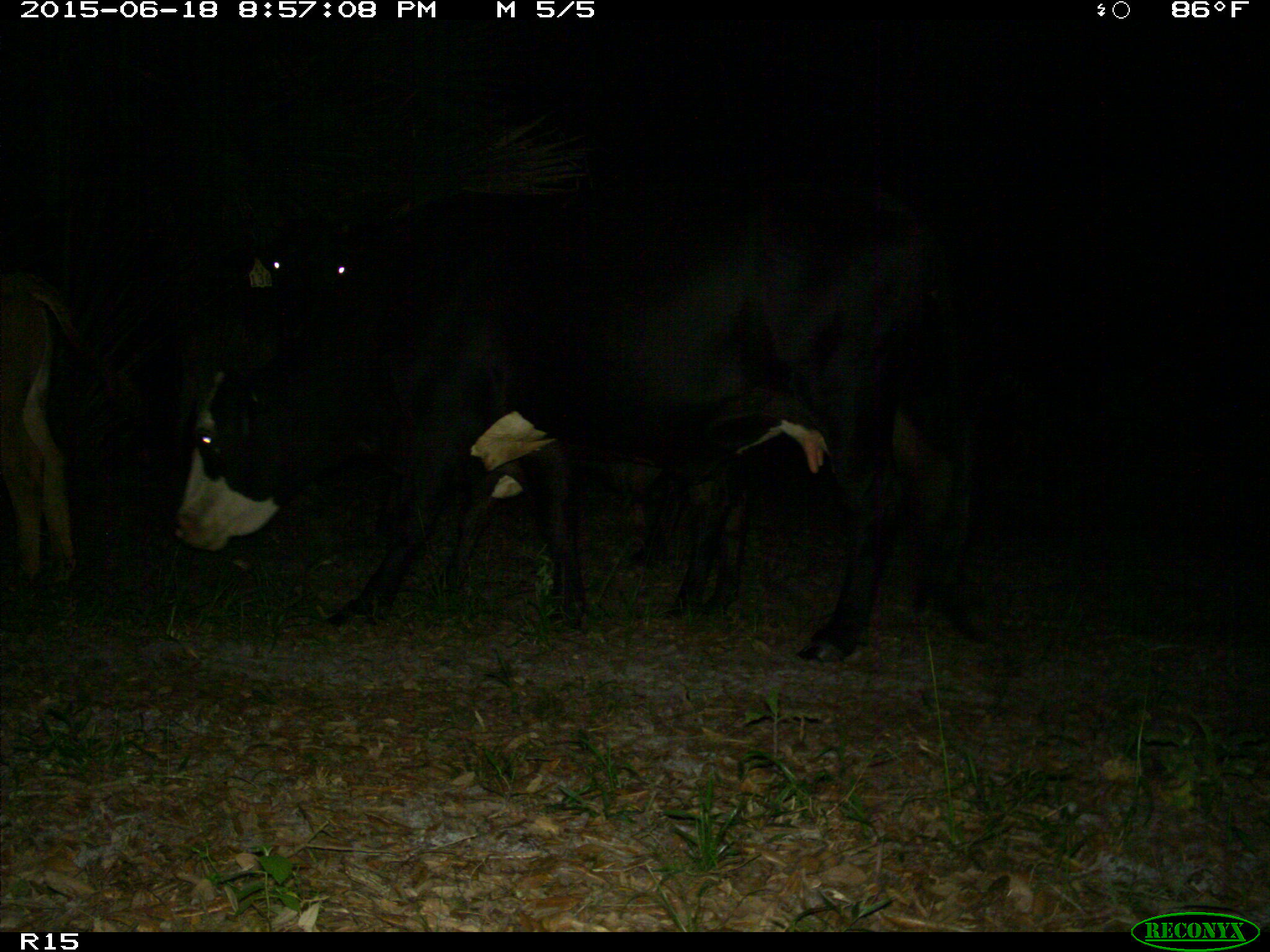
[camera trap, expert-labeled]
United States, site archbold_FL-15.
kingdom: Animalia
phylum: Chordata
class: Mammalia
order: Artiodactyla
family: Bovidae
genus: Bos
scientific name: Bos taurus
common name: domestic cow